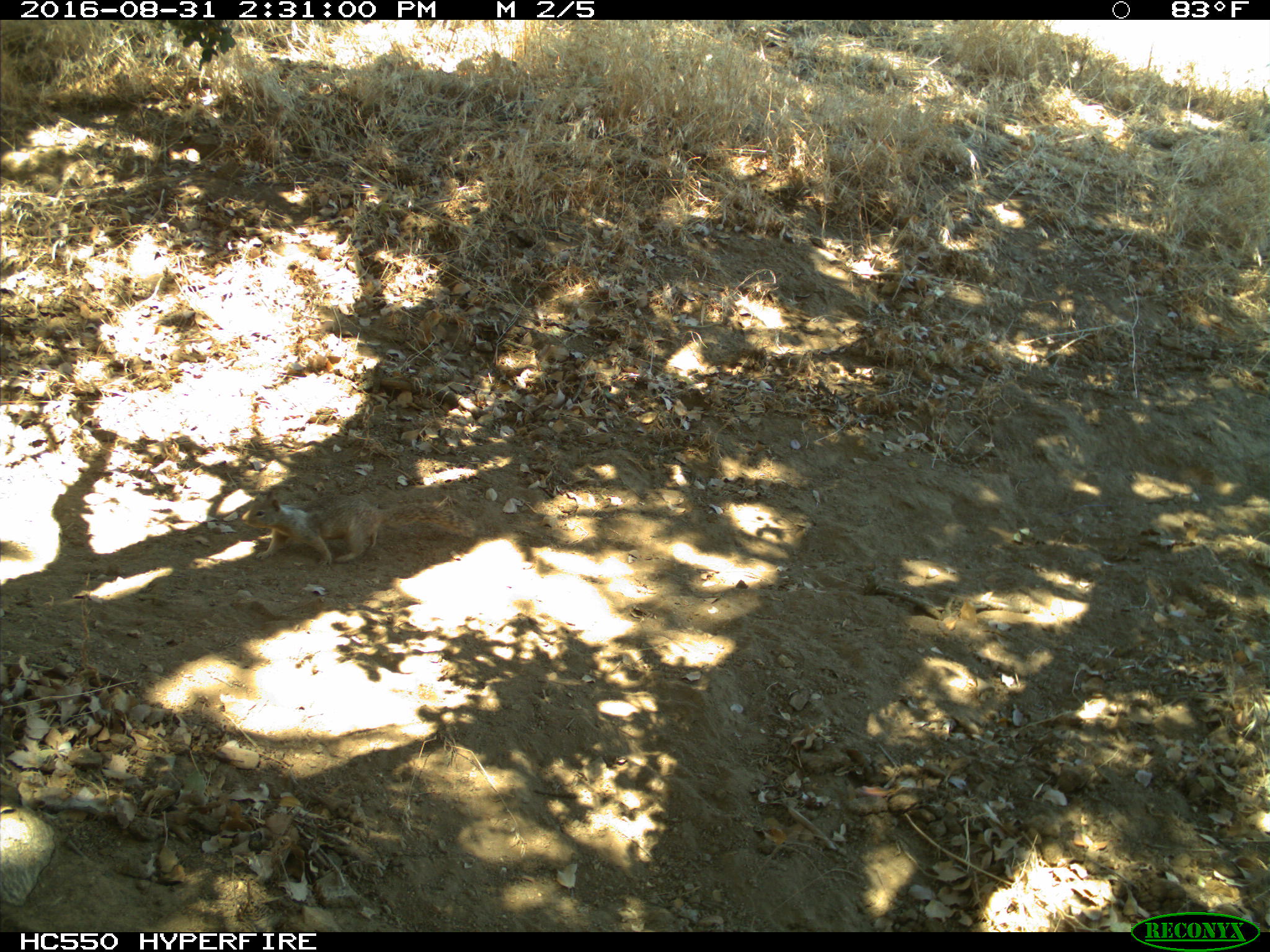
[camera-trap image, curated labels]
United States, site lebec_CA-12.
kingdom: Animalia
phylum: Chordata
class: Mammalia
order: Rodentia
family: Sciuridae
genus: Otospermophilus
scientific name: Otospermophilus beecheyi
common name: california ground squirrel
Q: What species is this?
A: Otospermophilus beecheyi (california ground squirrel).